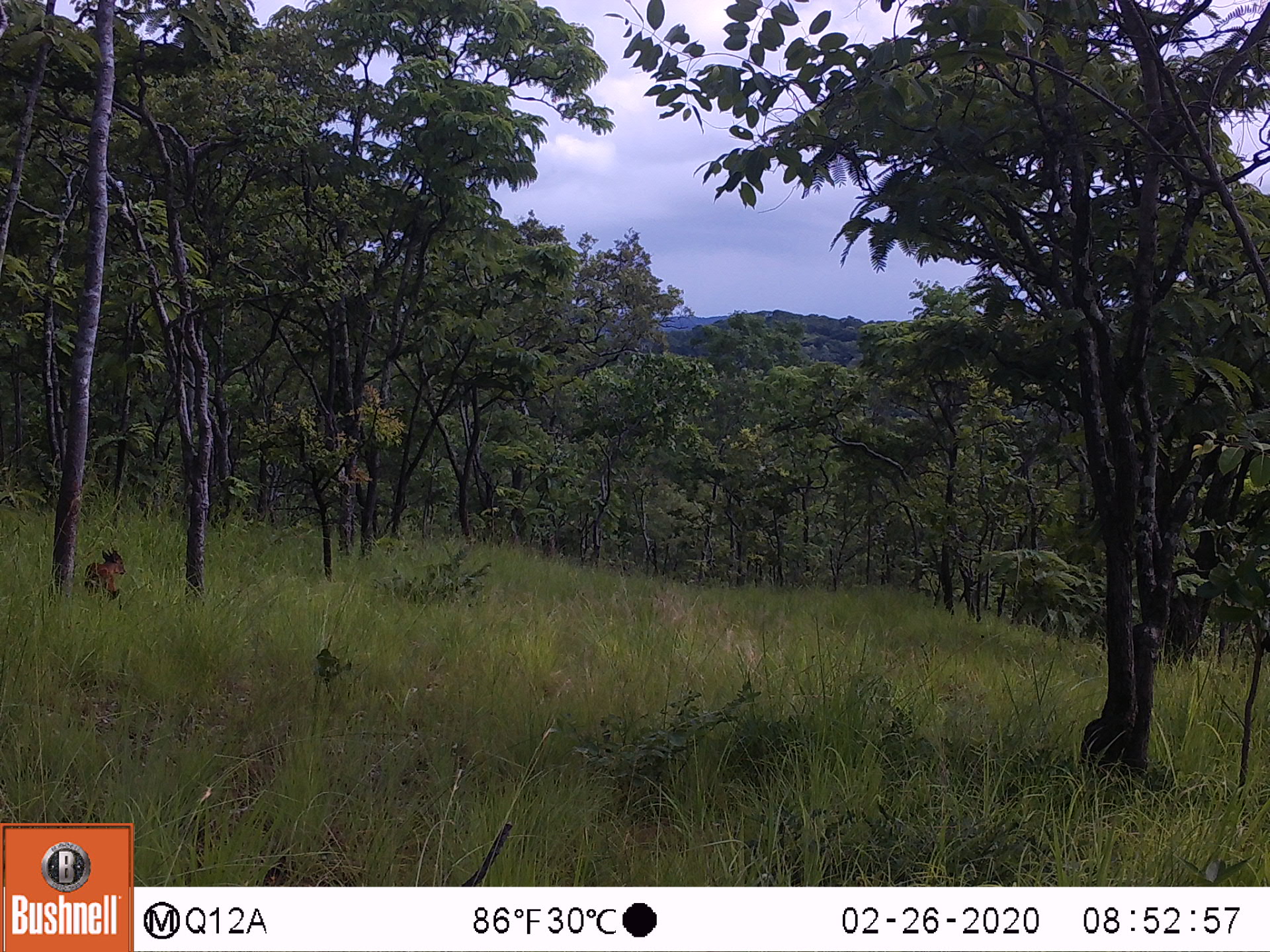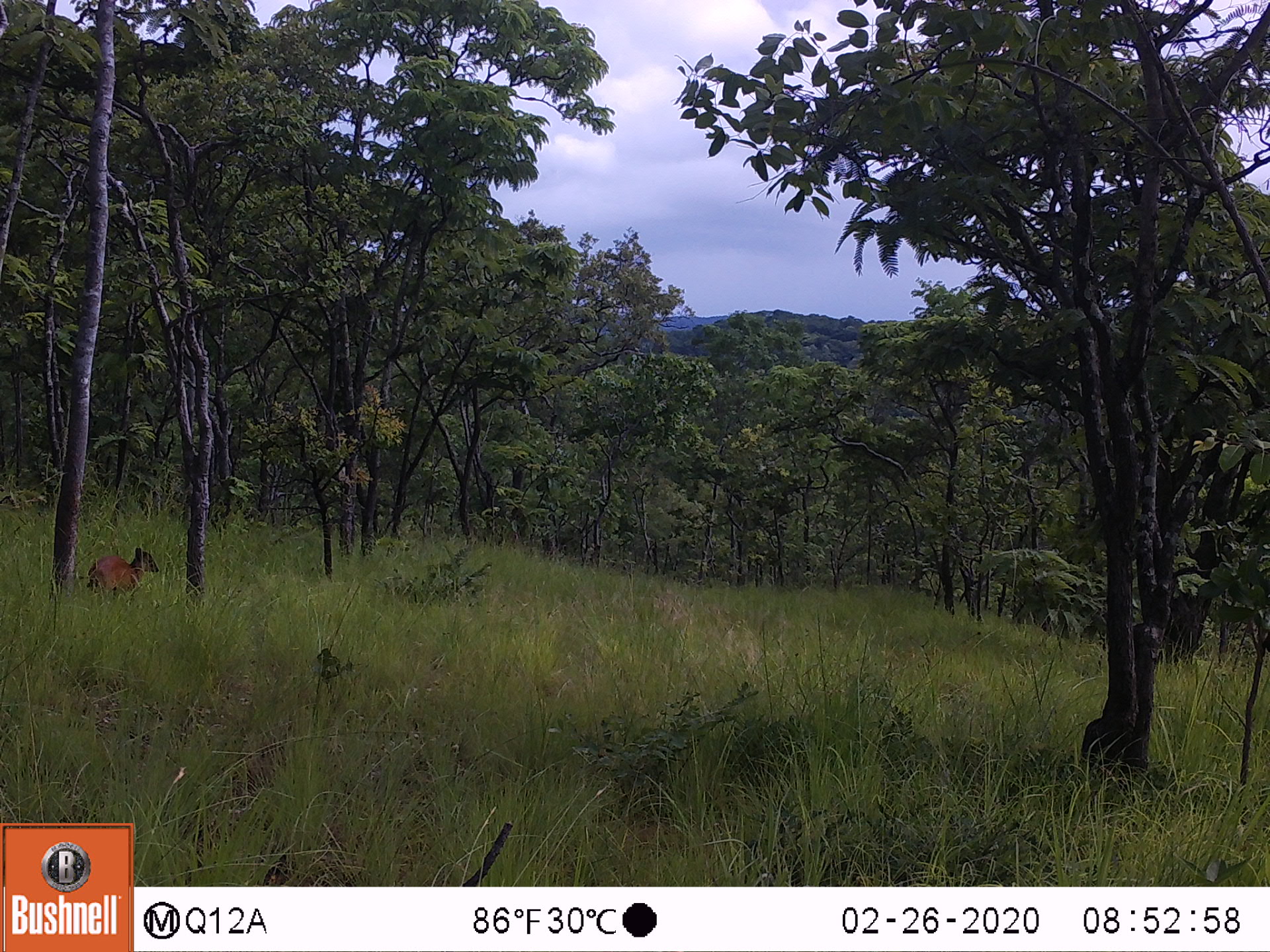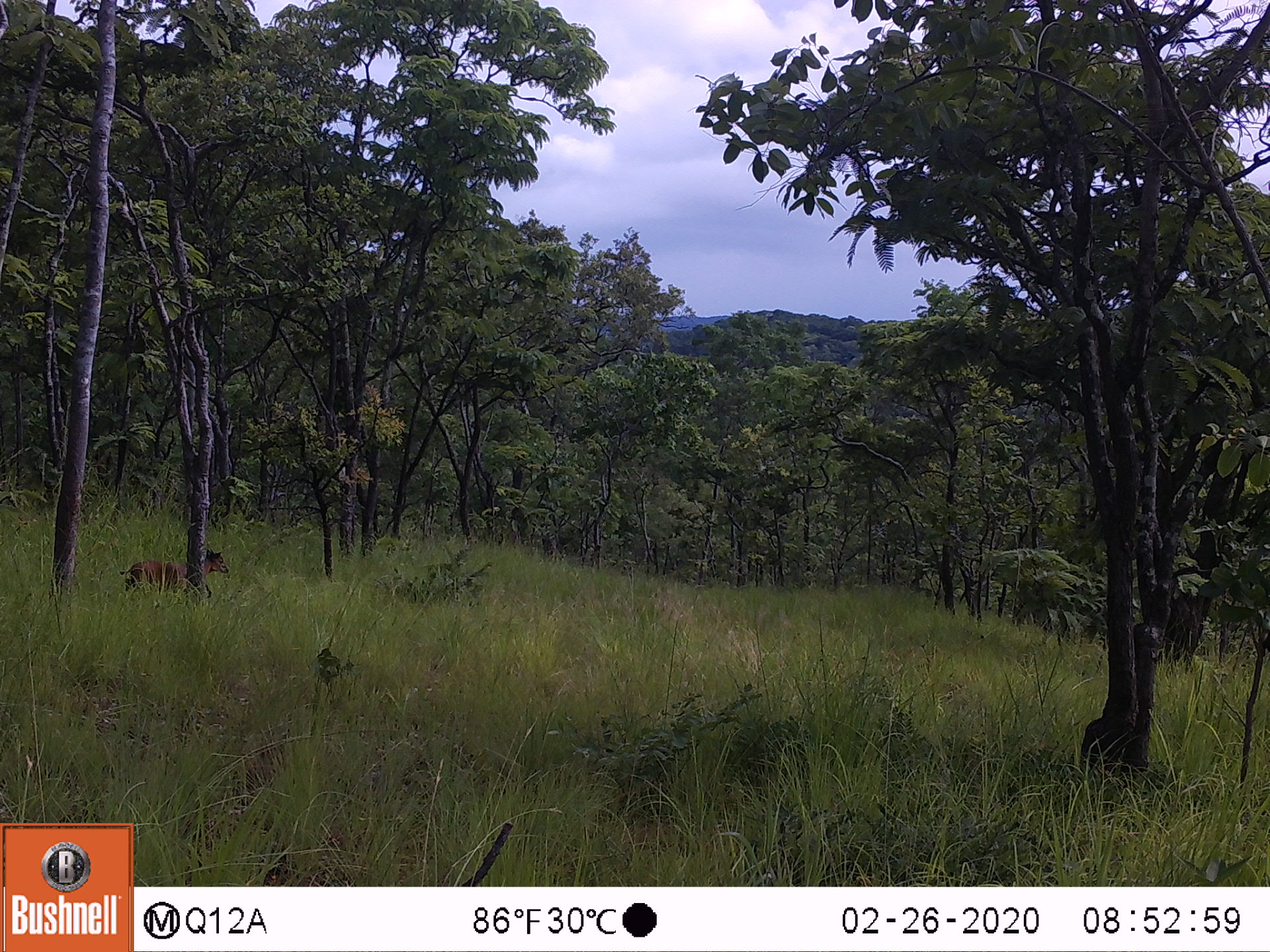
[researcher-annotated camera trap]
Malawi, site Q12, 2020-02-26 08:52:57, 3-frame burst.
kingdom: Animalia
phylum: Chordata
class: Mammalia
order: Artiodactyla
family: Bovidae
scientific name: Antilopinae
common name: small antelope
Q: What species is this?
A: Small antelope (Antilopinae).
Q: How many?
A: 1.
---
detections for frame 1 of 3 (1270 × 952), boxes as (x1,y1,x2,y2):
small antelope: (76,543,142,617)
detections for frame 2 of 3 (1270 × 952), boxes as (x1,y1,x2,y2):
small antelope: (76,543,169,610)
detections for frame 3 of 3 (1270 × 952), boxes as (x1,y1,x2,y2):
small antelope: (114,540,248,617)